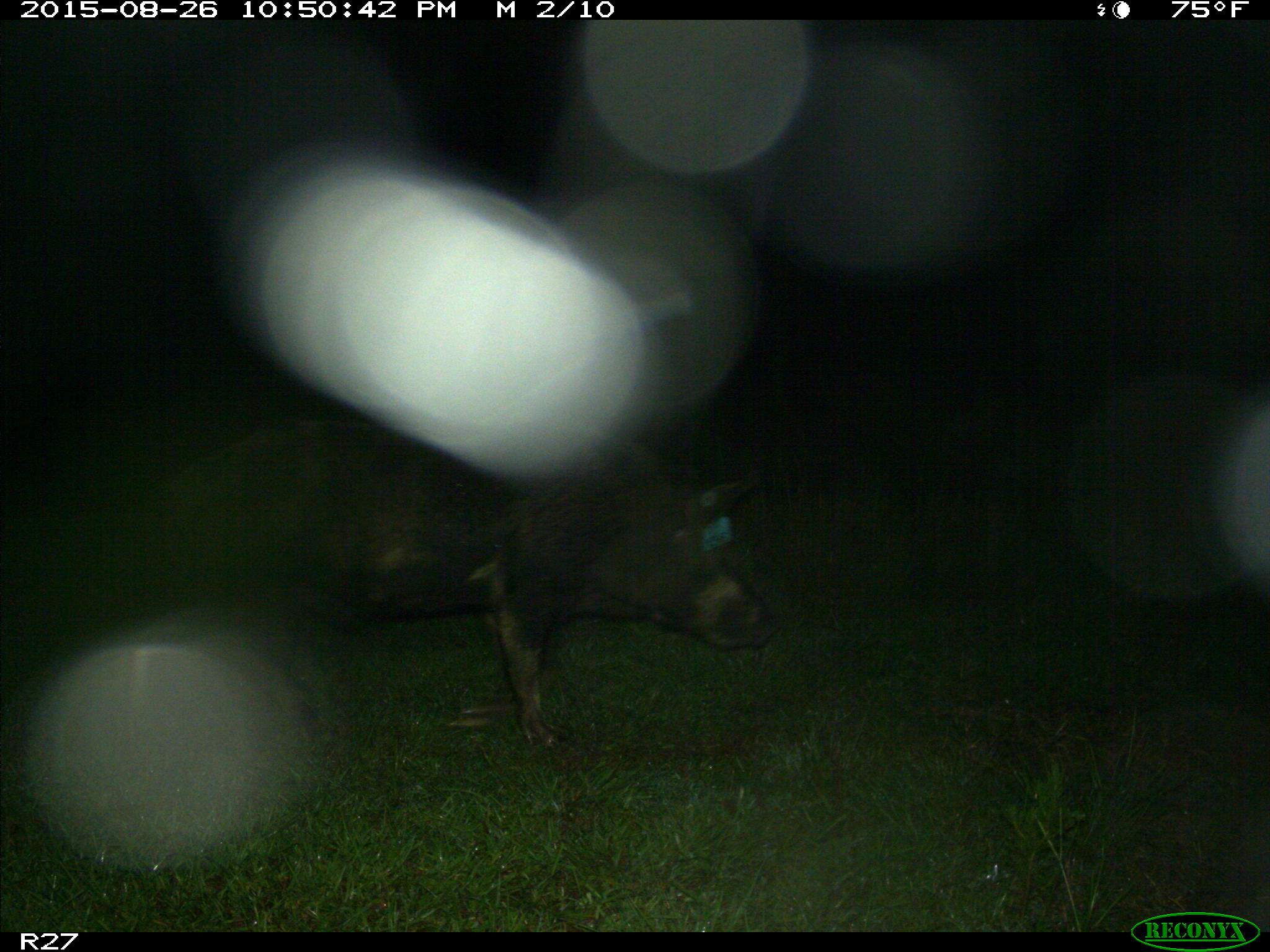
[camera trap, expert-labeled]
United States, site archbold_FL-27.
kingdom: Animalia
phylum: Chordata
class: Mammalia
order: Artiodactyla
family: Suidae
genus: Sus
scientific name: Sus scrofa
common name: wild boar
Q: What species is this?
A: Sus scrofa (wild boar).